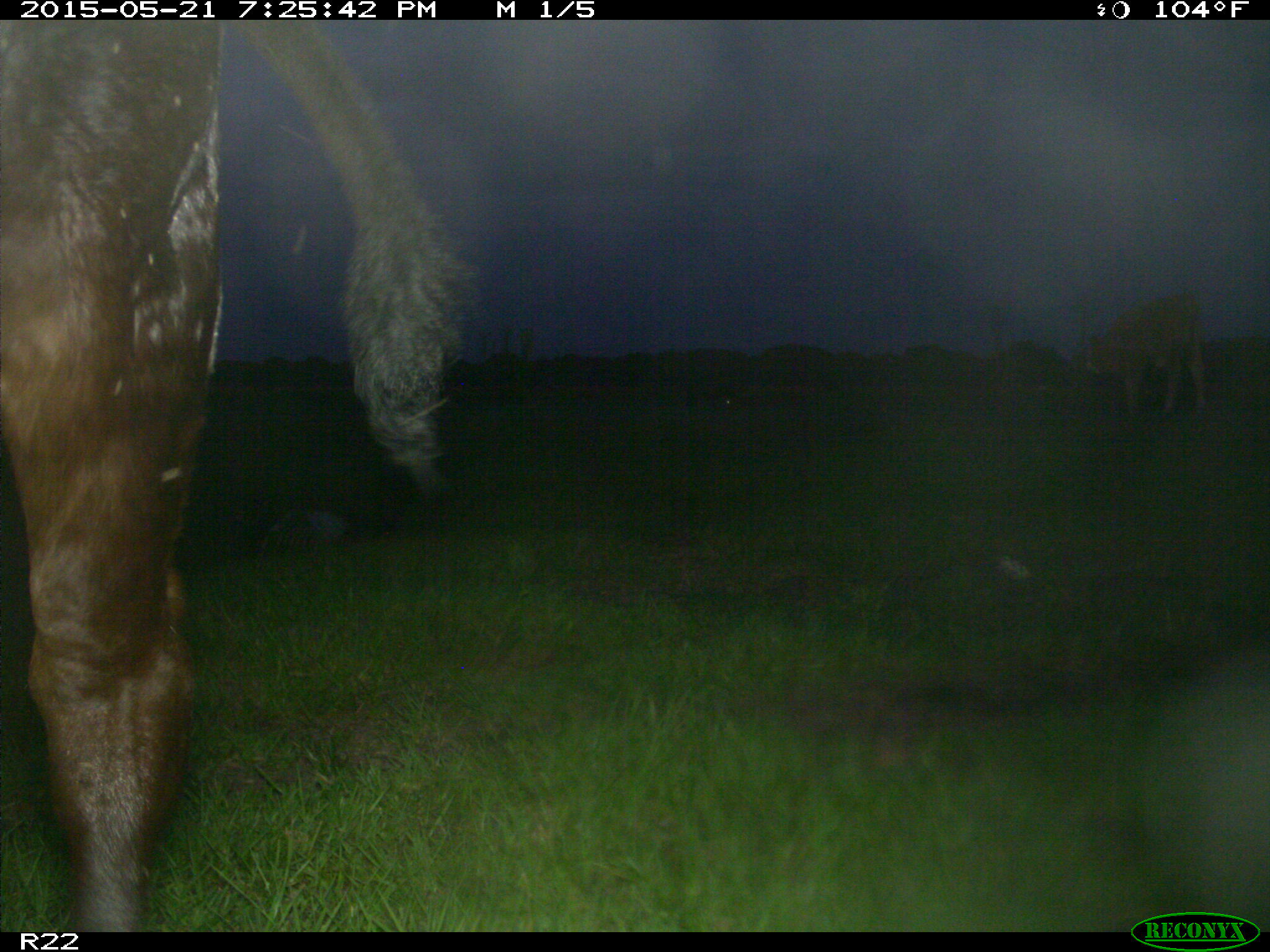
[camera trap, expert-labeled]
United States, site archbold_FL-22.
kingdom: Animalia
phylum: Chordata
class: Mammalia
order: Artiodactyla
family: Bovidae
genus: Bos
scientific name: Bos taurus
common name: domestic cow